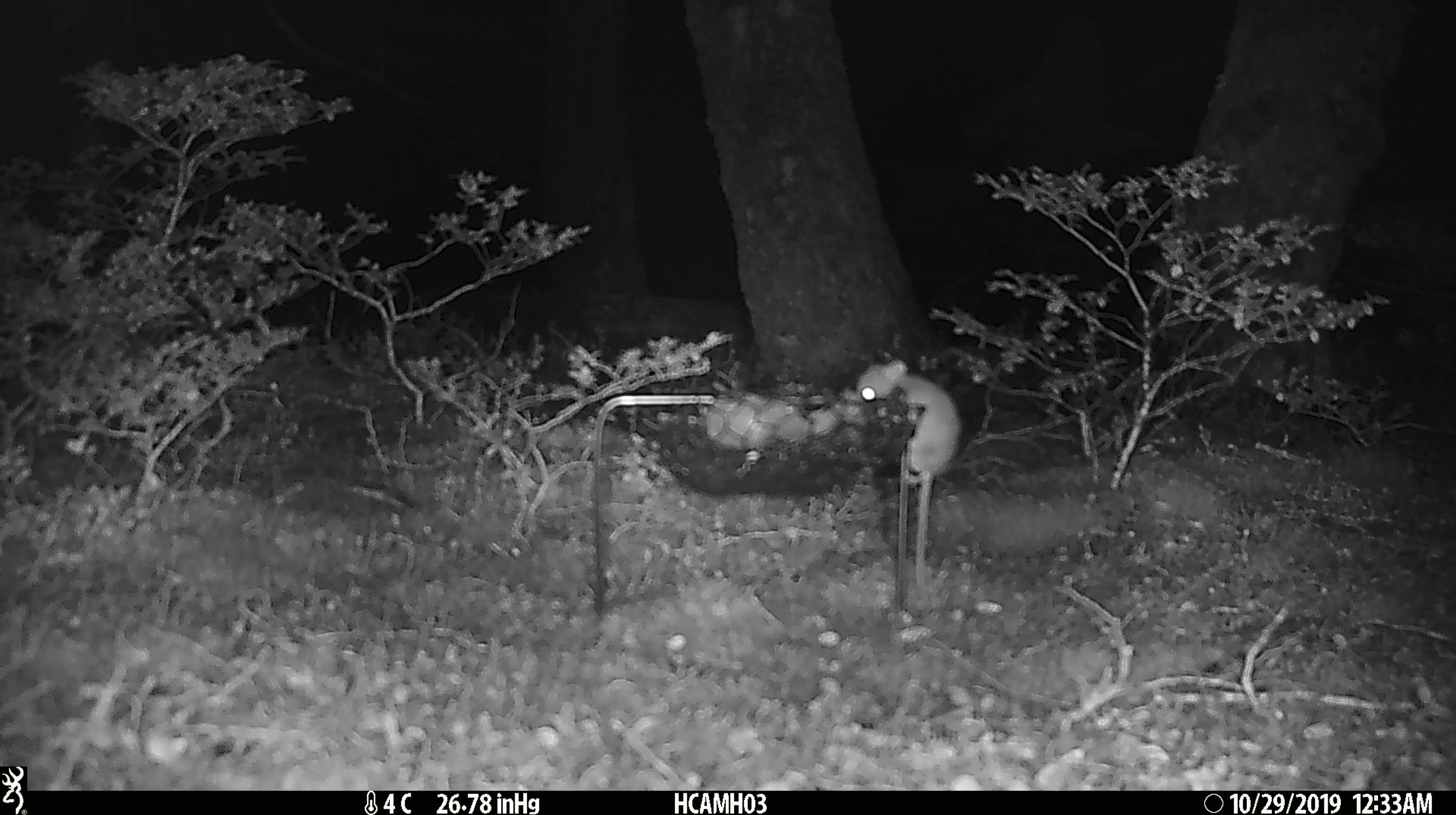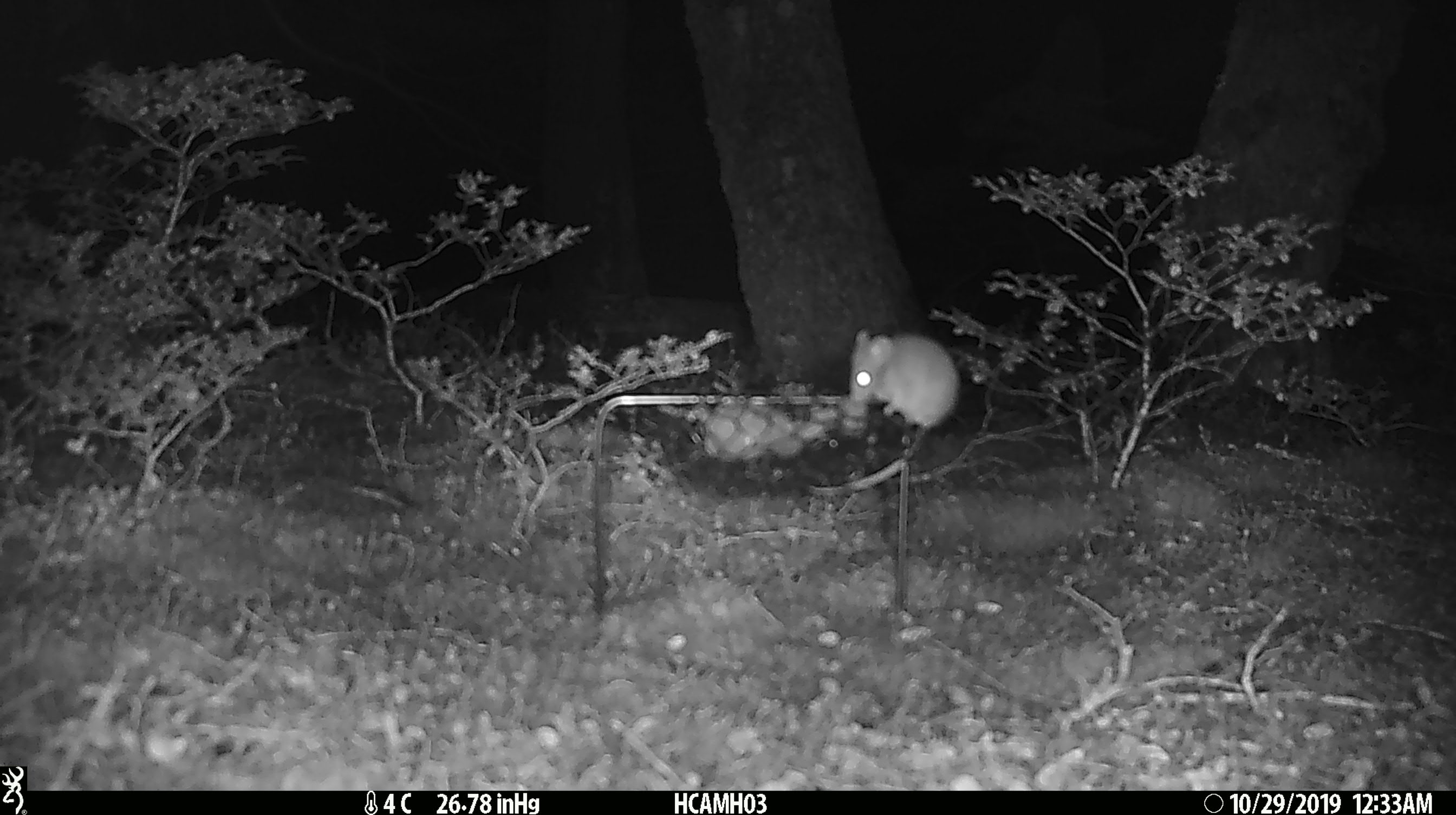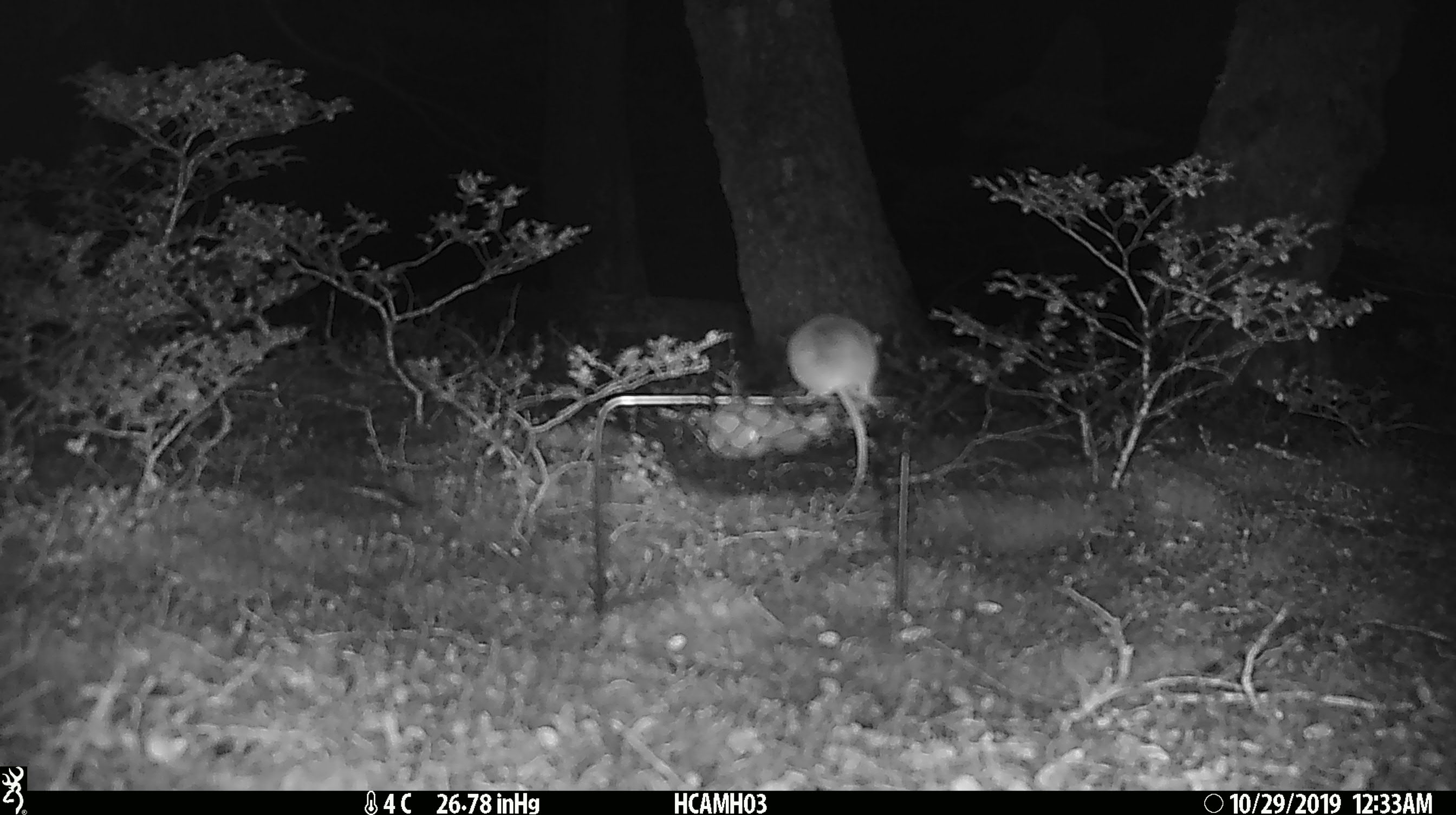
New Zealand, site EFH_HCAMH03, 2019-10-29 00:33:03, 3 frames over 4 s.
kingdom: Animalia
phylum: Chordata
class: Mammalia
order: Rodentia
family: Muridae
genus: Mus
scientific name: Mus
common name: mouse